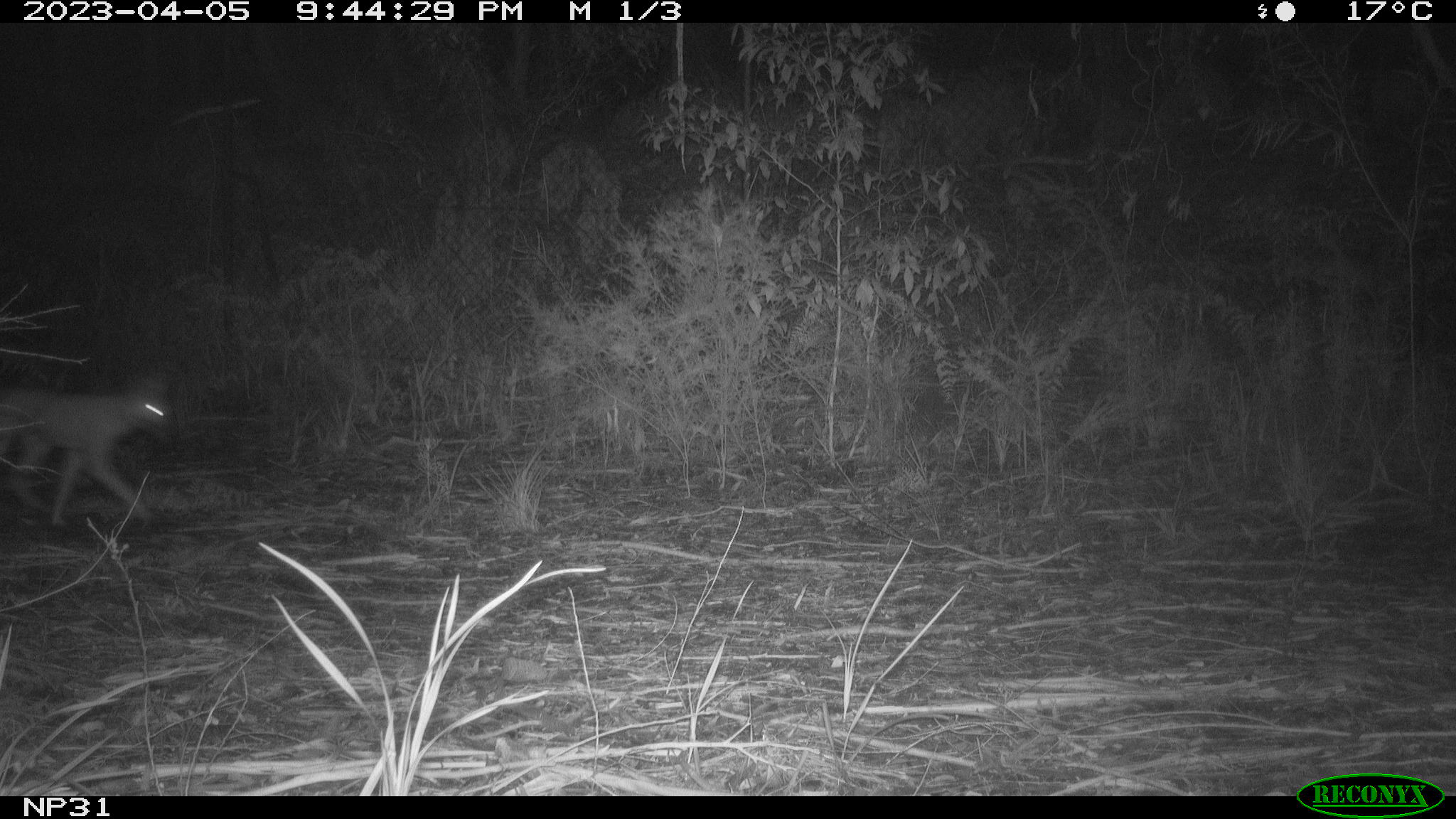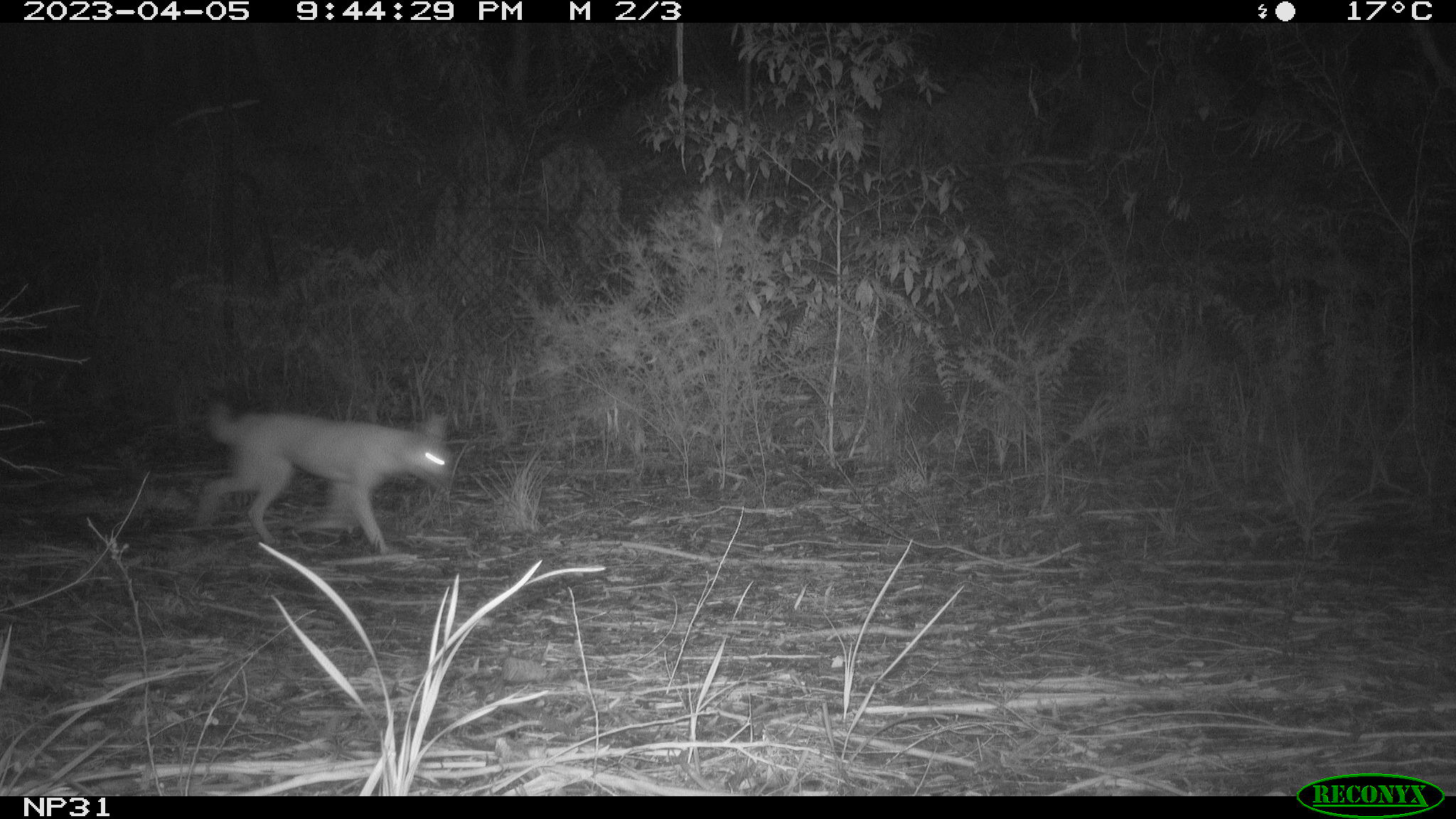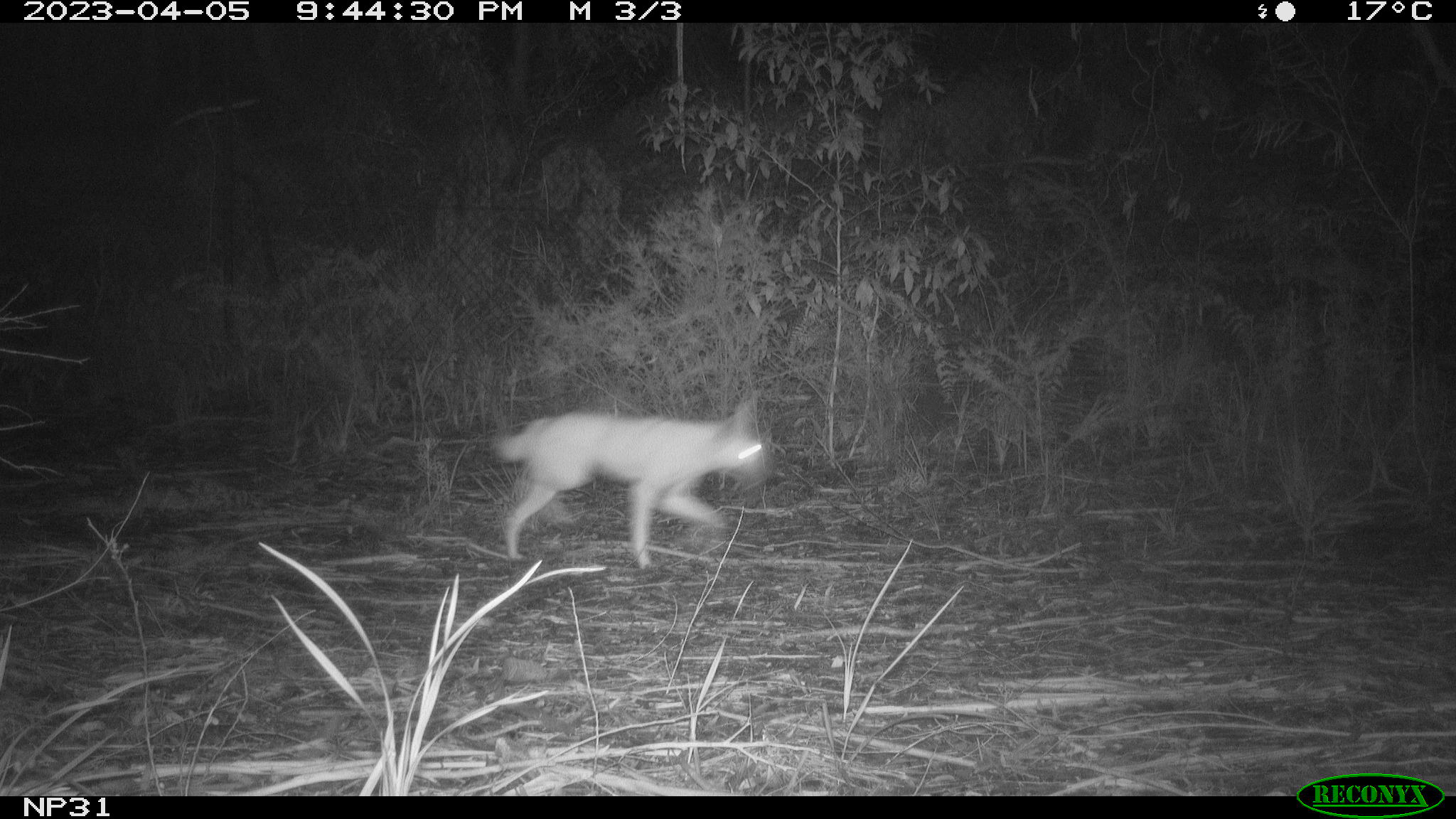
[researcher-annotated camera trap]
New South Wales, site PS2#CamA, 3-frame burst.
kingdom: Animalia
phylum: Chordata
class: Mammalia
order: Carnivora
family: Canidae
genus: Canis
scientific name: Canis familiaris dingo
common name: dingo